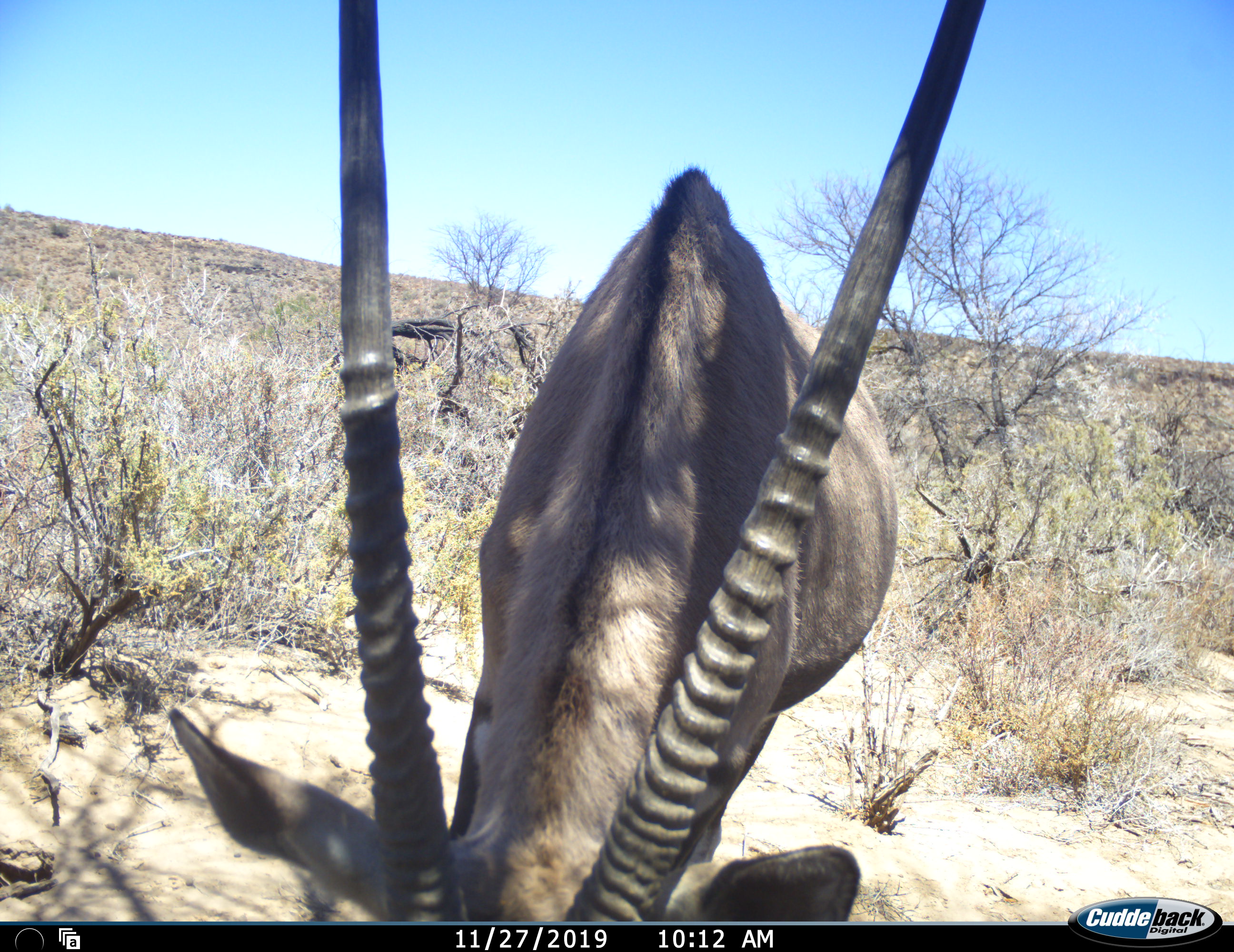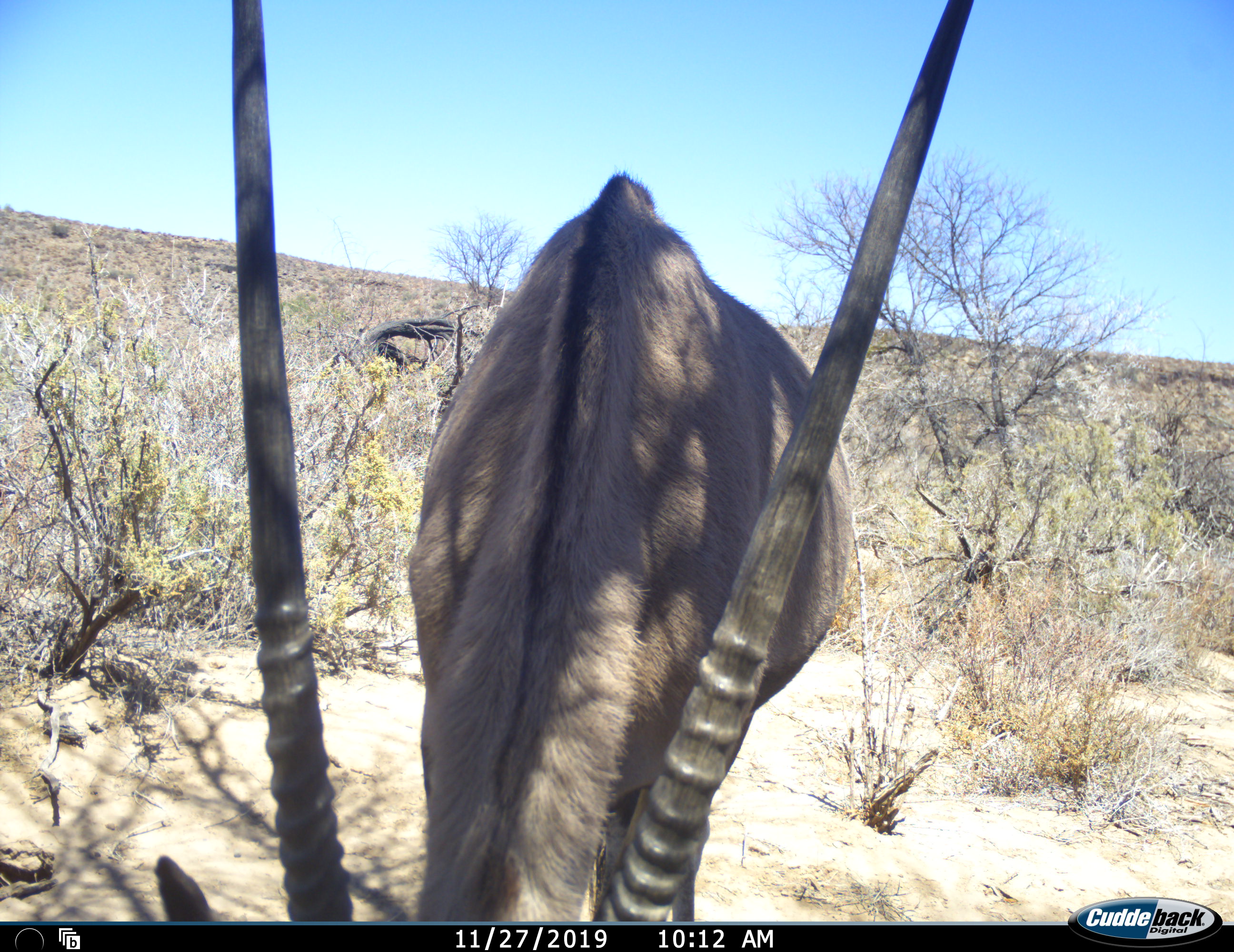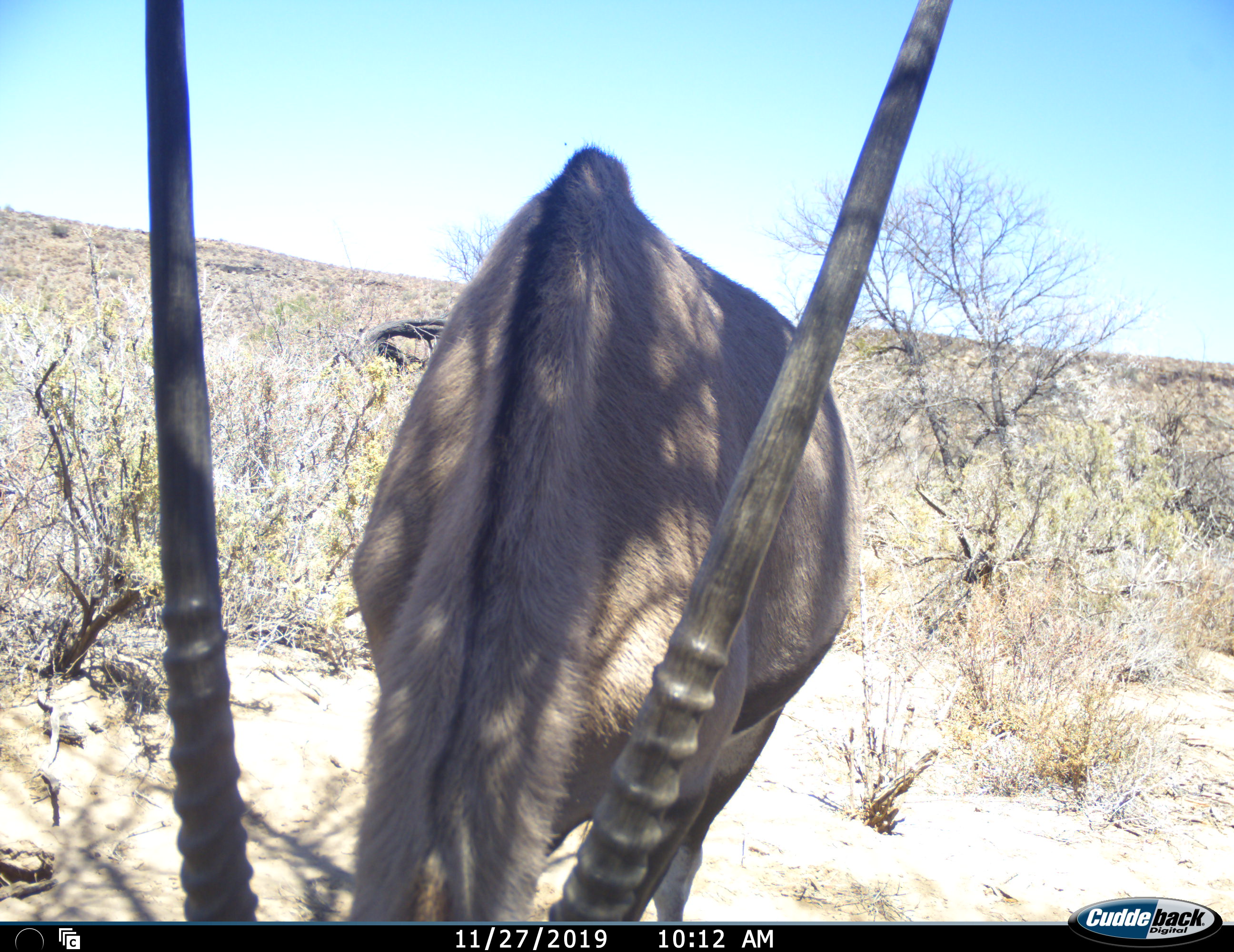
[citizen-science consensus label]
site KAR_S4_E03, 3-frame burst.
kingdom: Animalia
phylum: Chordata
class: Mammalia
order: Artiodactyla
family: Bovidae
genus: Oryx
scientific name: Oryx gazella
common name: gemsbok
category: oryx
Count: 1.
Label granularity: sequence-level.